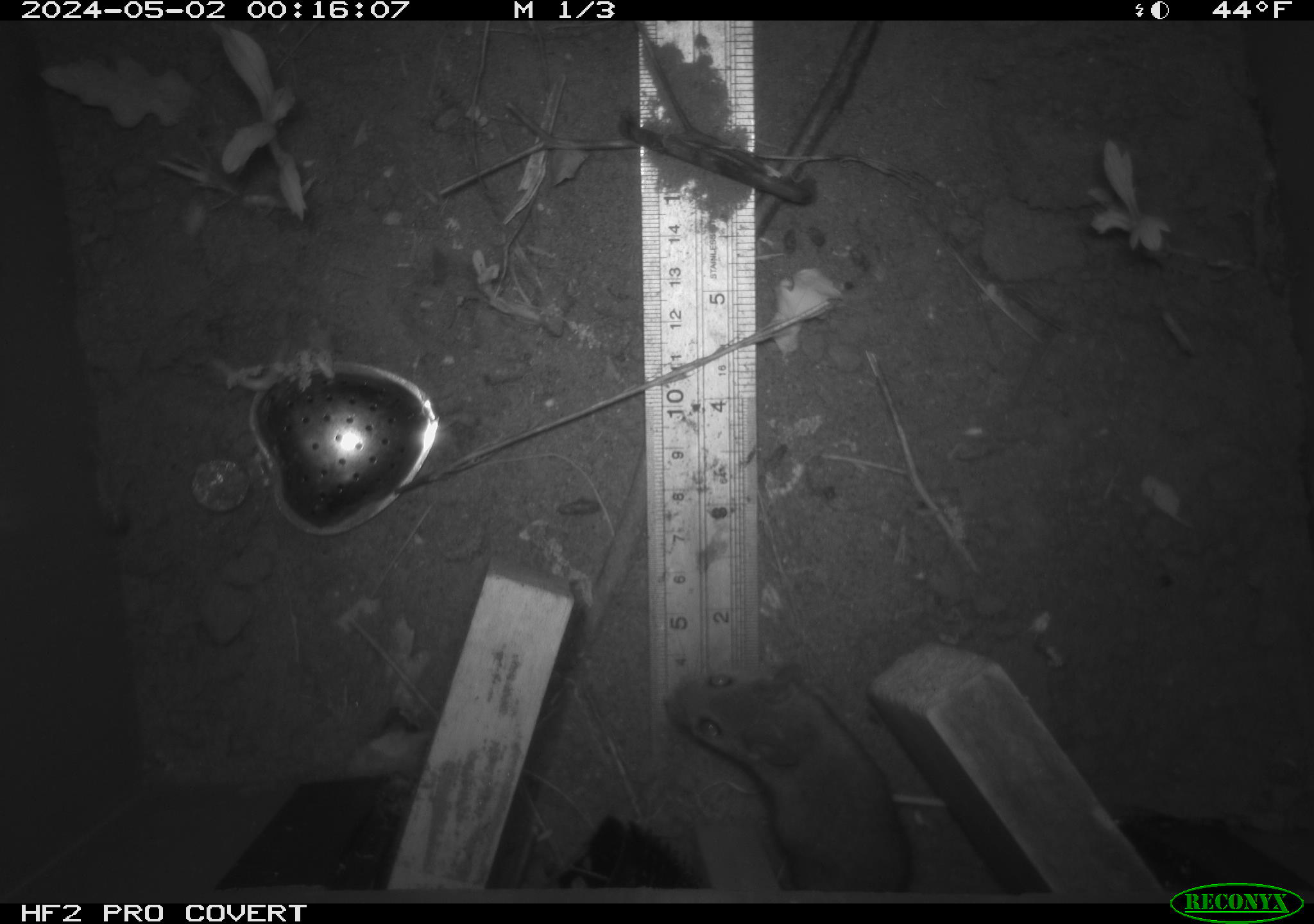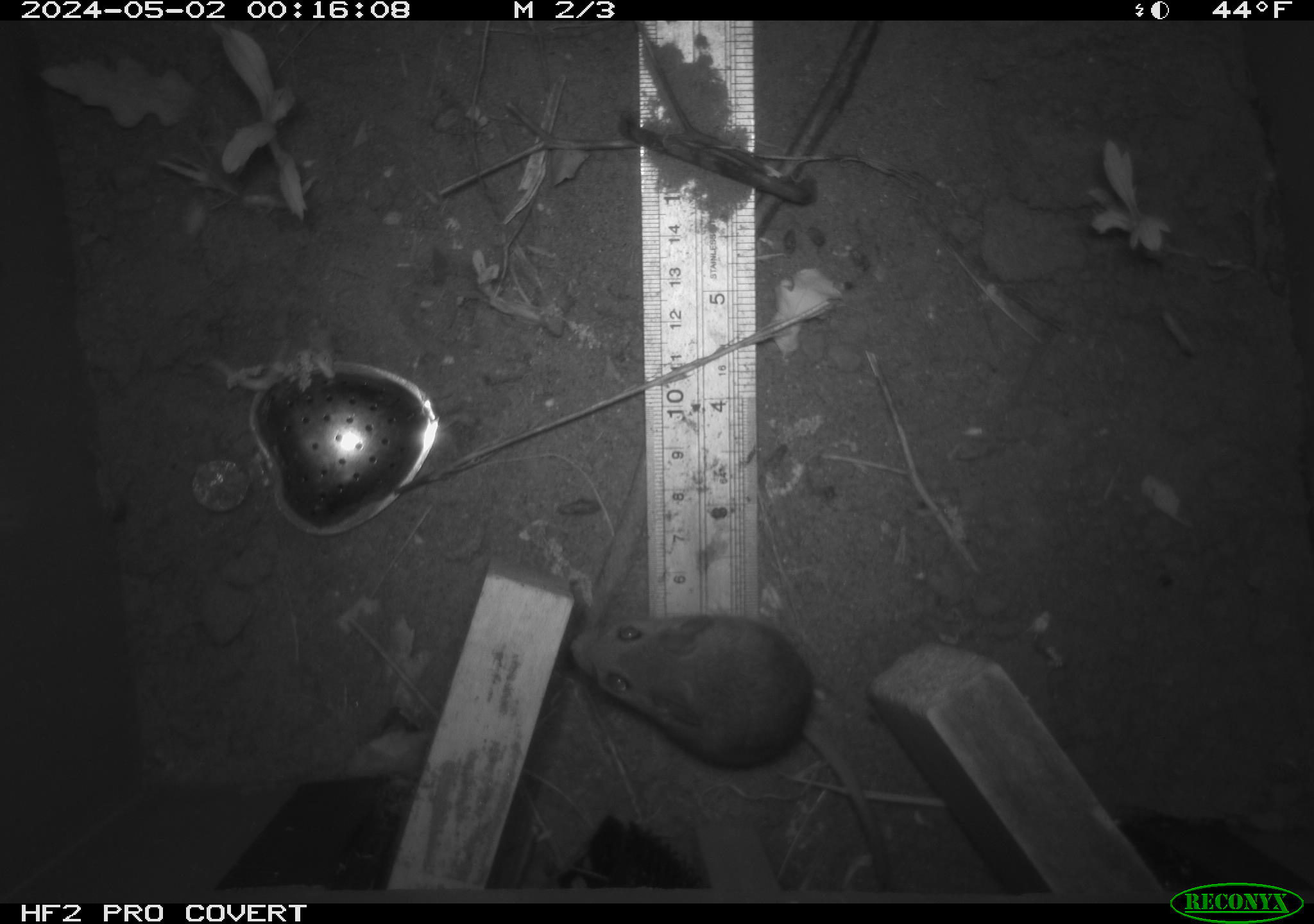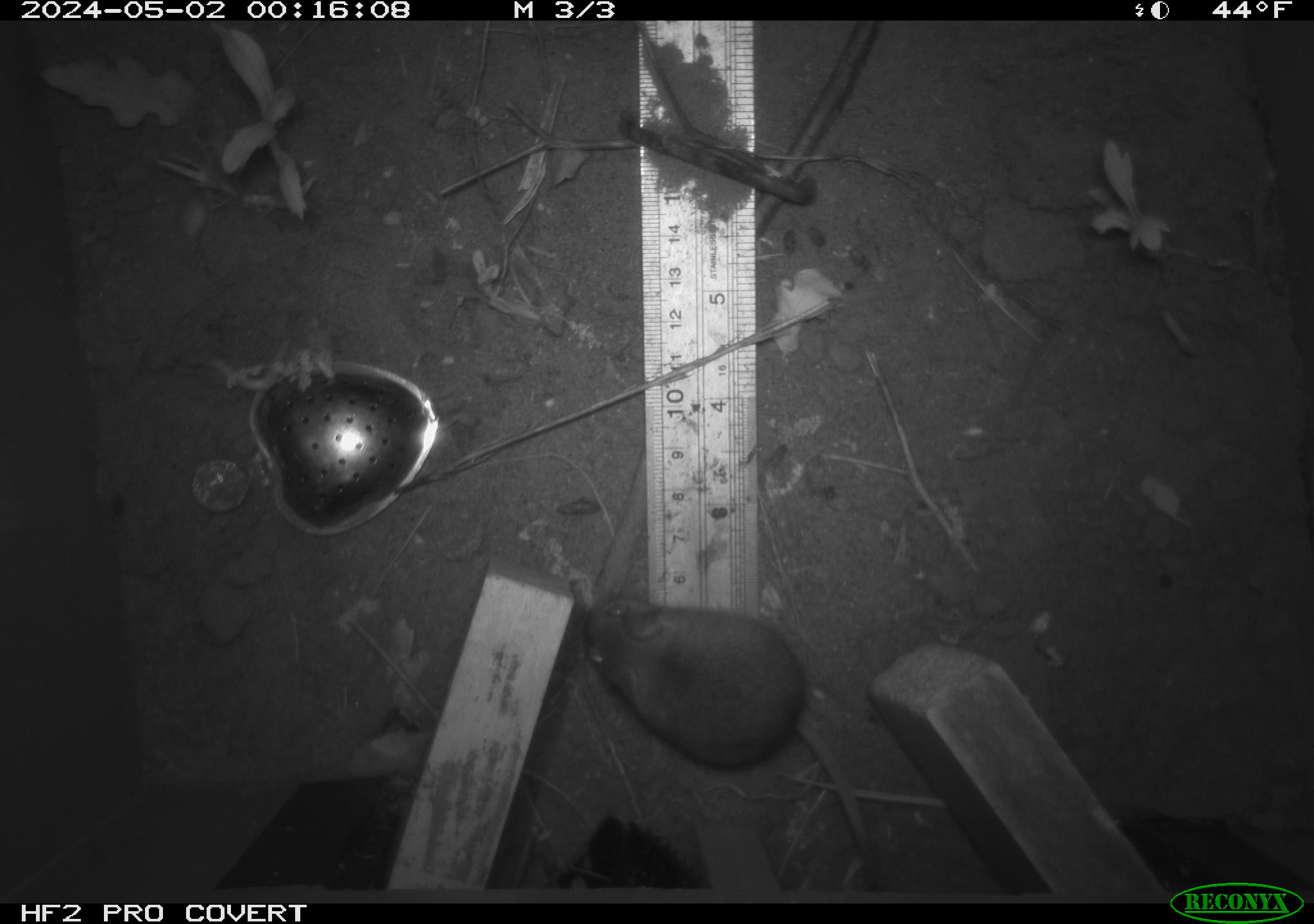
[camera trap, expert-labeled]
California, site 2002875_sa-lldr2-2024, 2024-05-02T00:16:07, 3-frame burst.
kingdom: Animalia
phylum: Chordata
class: Mammalia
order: Rodentia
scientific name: Rodentia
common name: mouse species